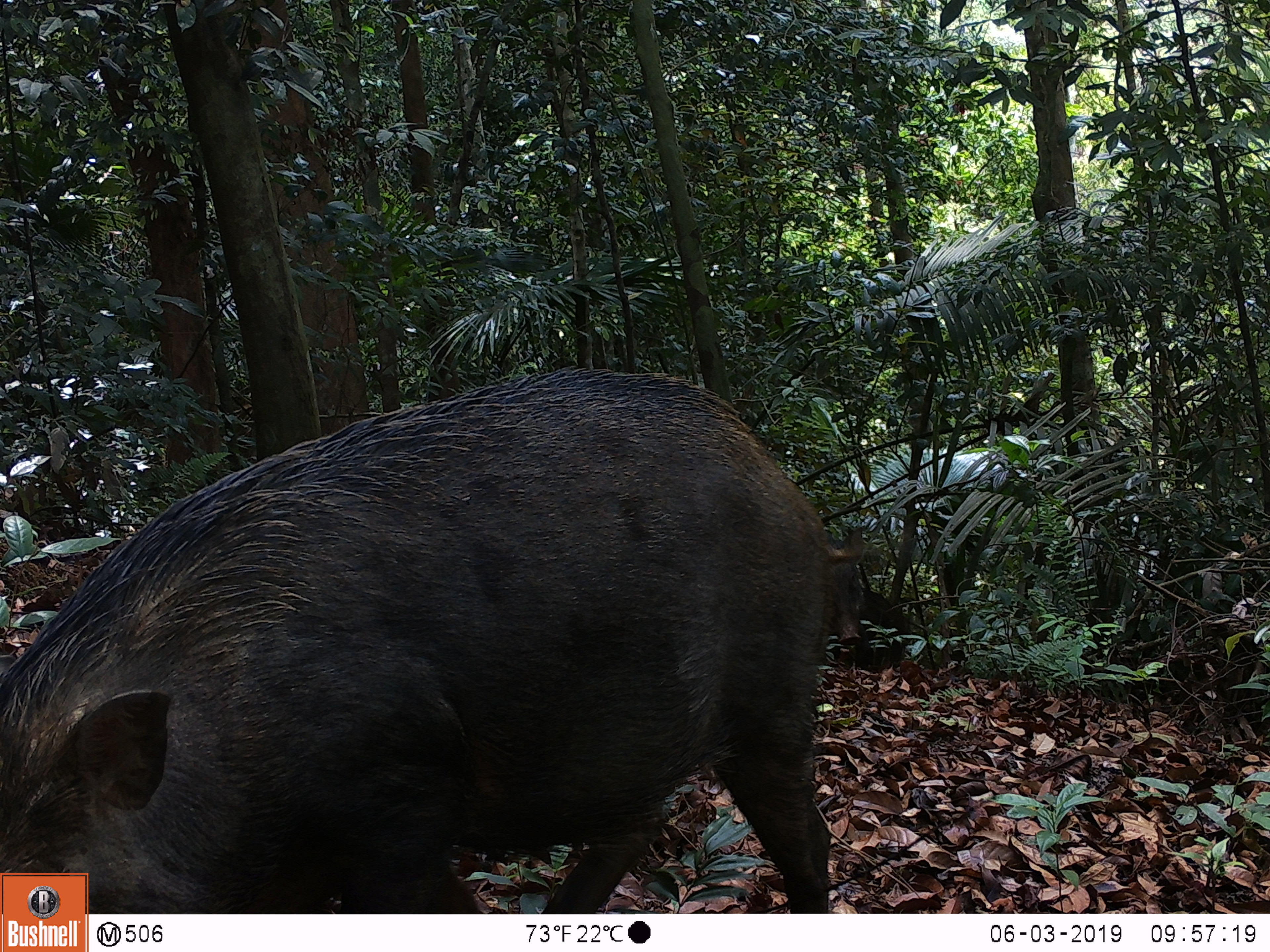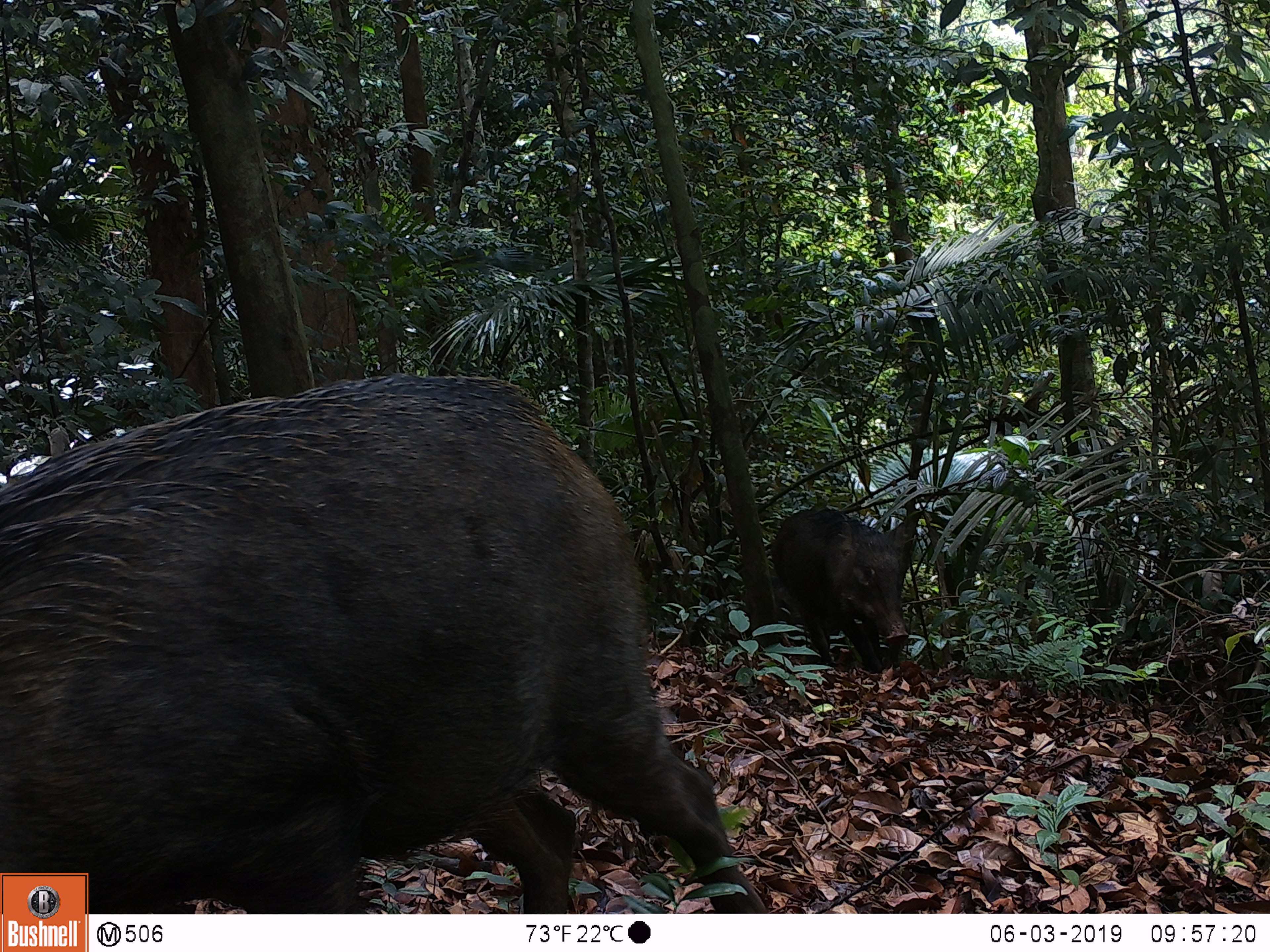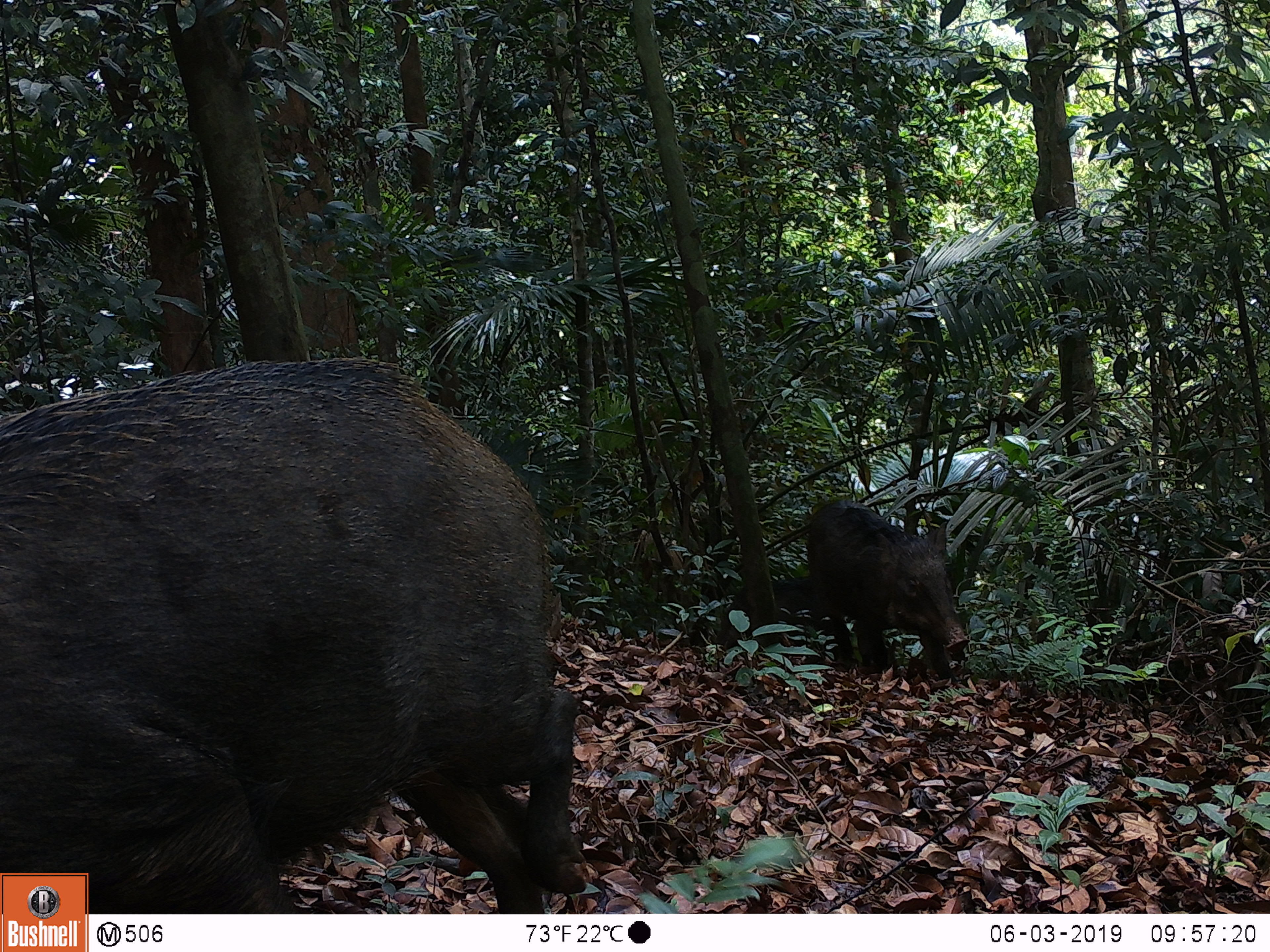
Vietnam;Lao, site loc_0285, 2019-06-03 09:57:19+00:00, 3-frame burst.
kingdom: Animalia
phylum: Chordata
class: Mammalia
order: Artiodactyla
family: Suidae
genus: Sus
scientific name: Sus scrofa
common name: eurasian wild pig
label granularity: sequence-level